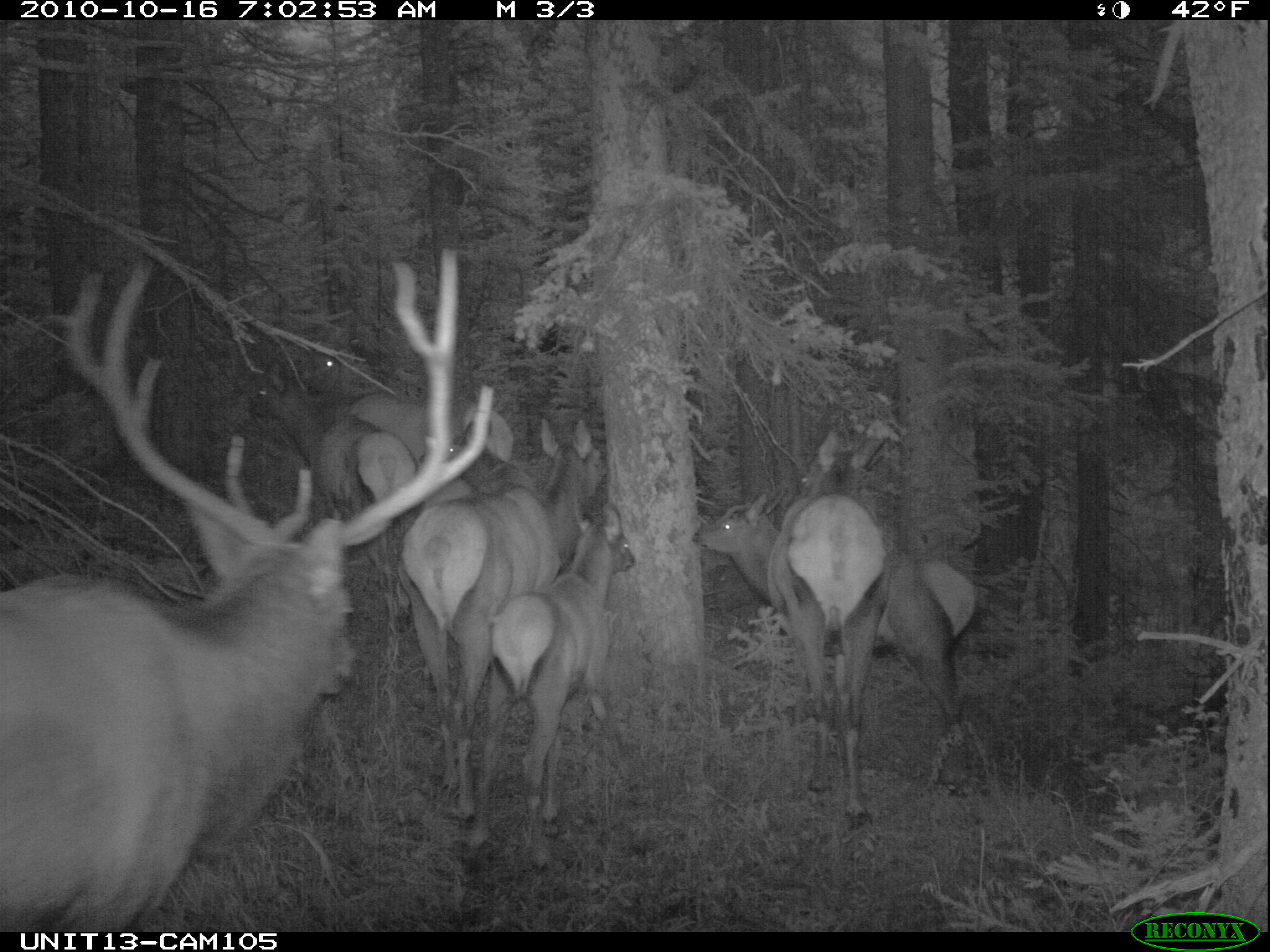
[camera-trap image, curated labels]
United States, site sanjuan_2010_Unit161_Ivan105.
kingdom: Animalia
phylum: Chordata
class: Mammalia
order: Artiodactyla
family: Cervidae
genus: Cervus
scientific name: Cervus elaphus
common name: red deer